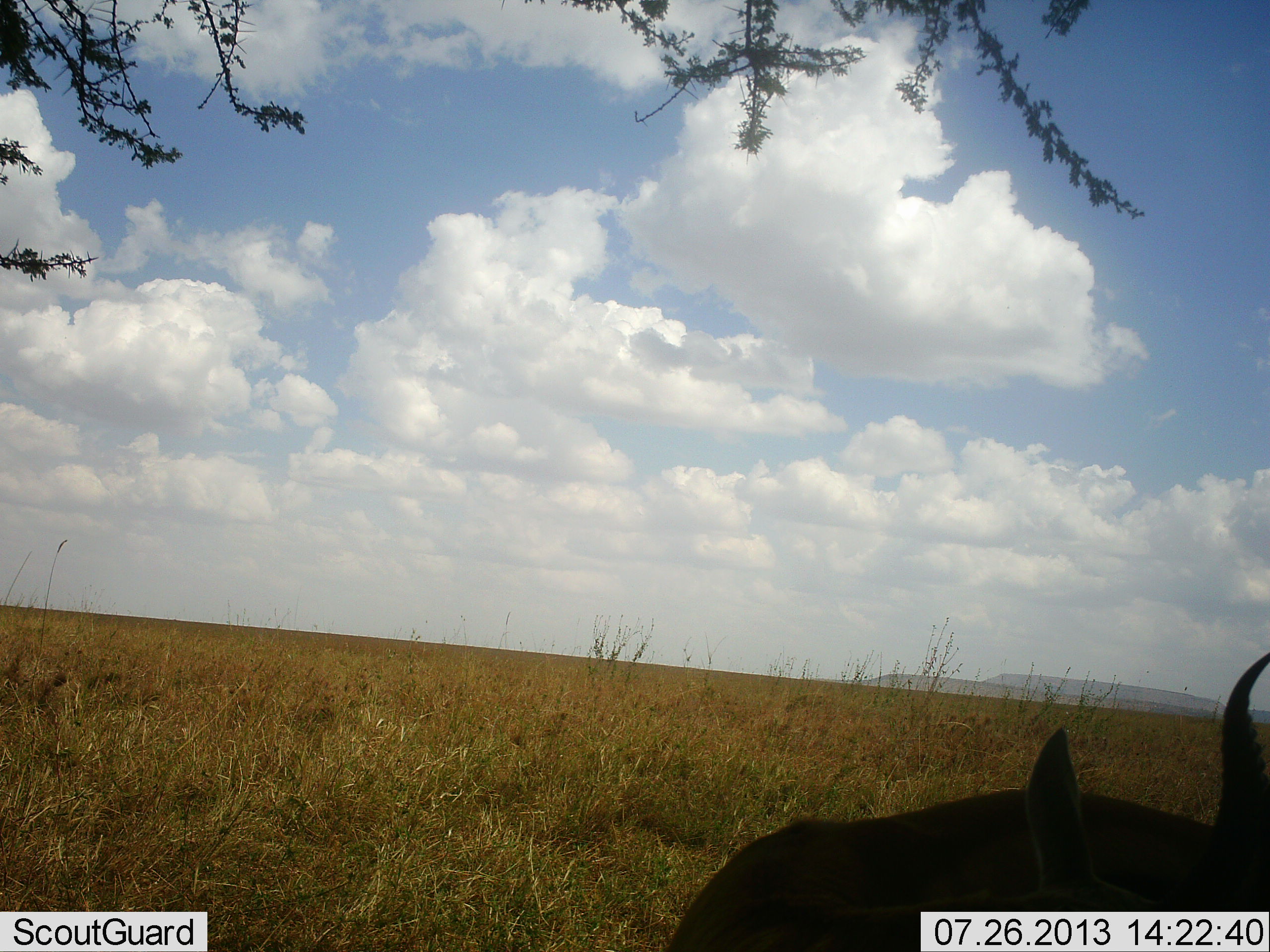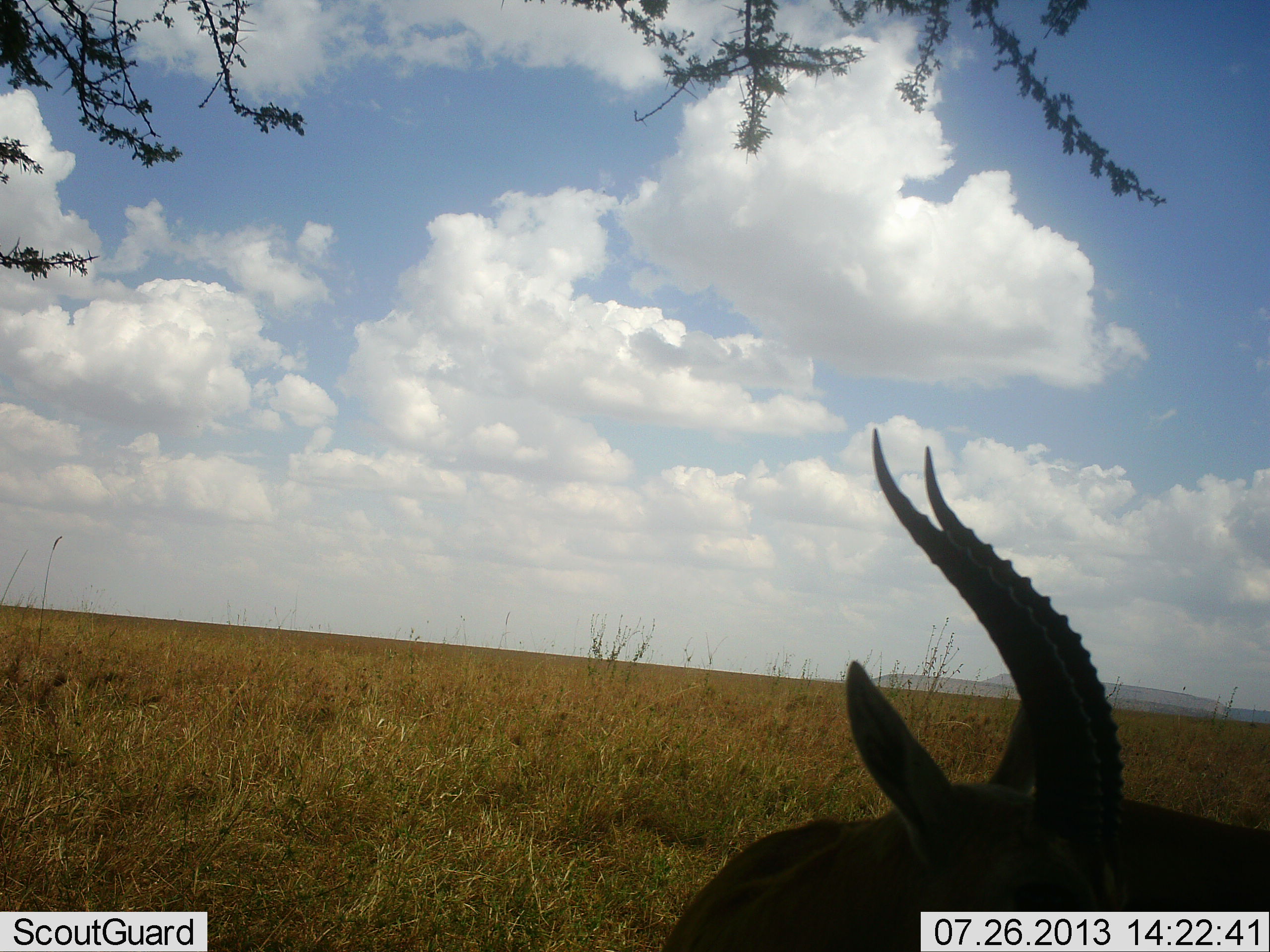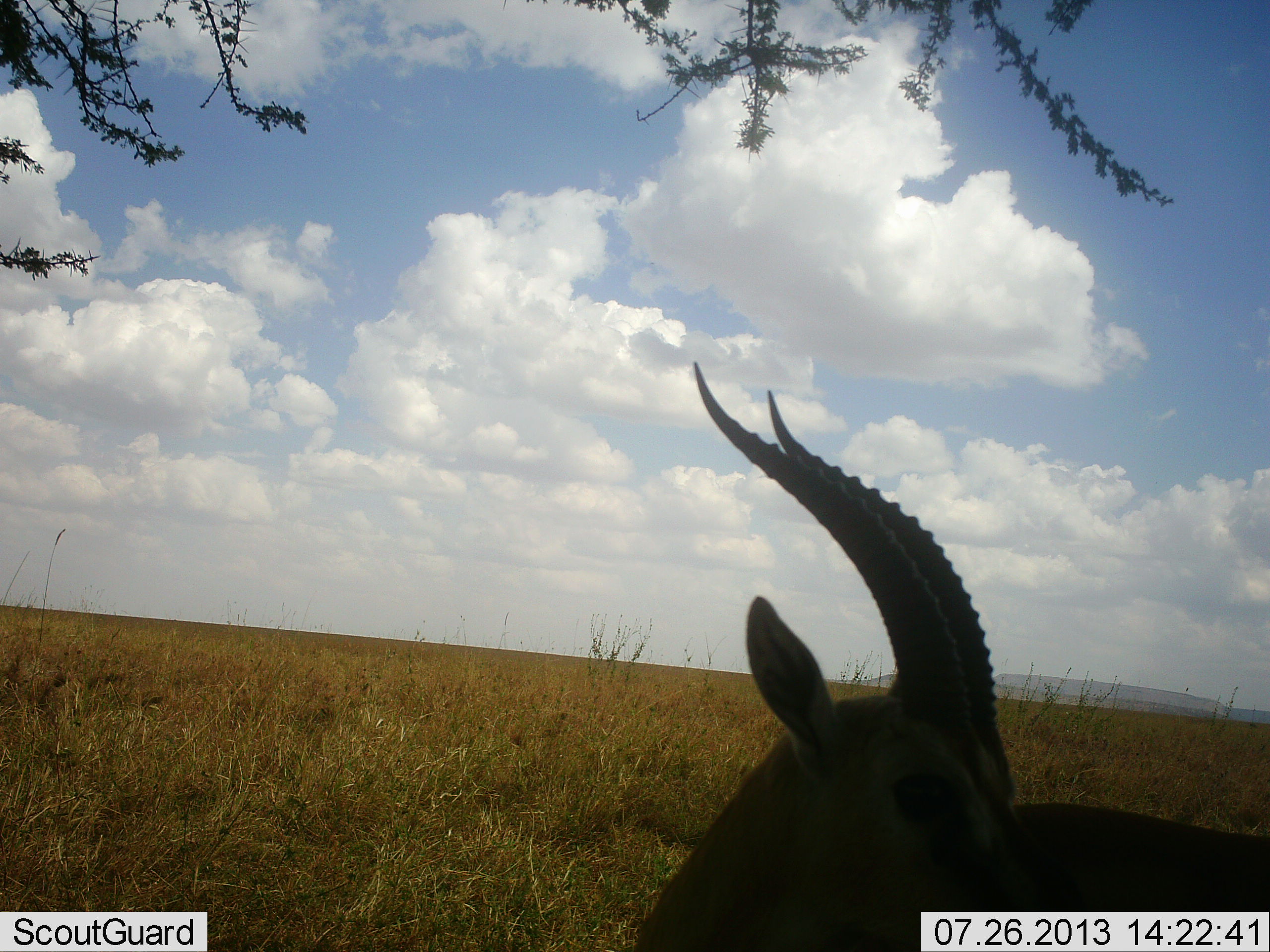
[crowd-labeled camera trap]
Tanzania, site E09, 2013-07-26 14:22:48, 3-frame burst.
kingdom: Animalia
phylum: Chordata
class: Mammalia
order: Artiodactyla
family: Bovidae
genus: Eudorcas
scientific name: Eudorcas thomsonii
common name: thomson's gazelle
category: gazellethomsons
Gazellethomsons (thomson's gazelle) (Eudorcas thomsonii), count 1. Behavior (volunteer vote fractions): standing 60%, resting 20%, moving 20%, interacting 10%. Young present (vote fraction): 0%. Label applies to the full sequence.